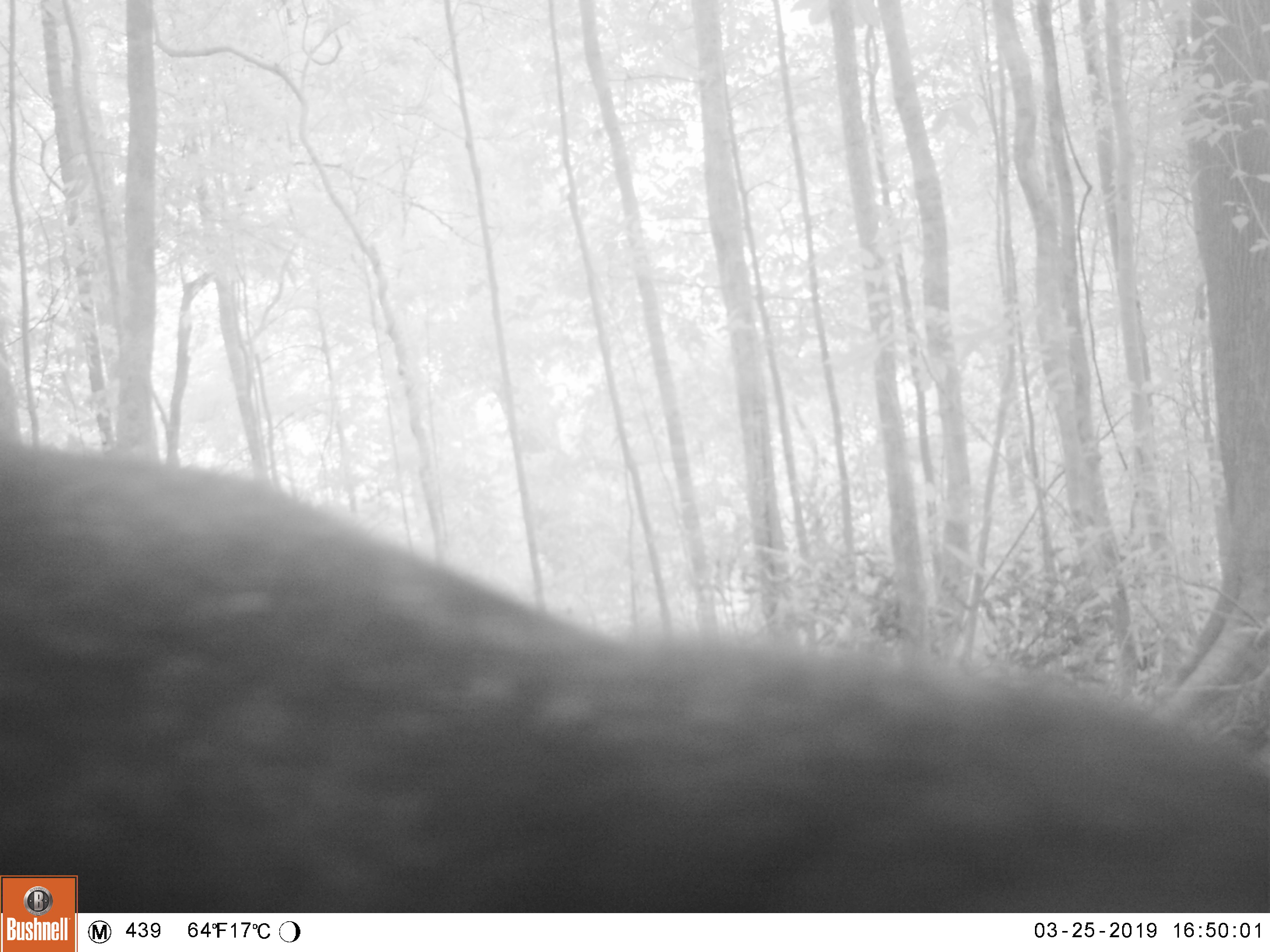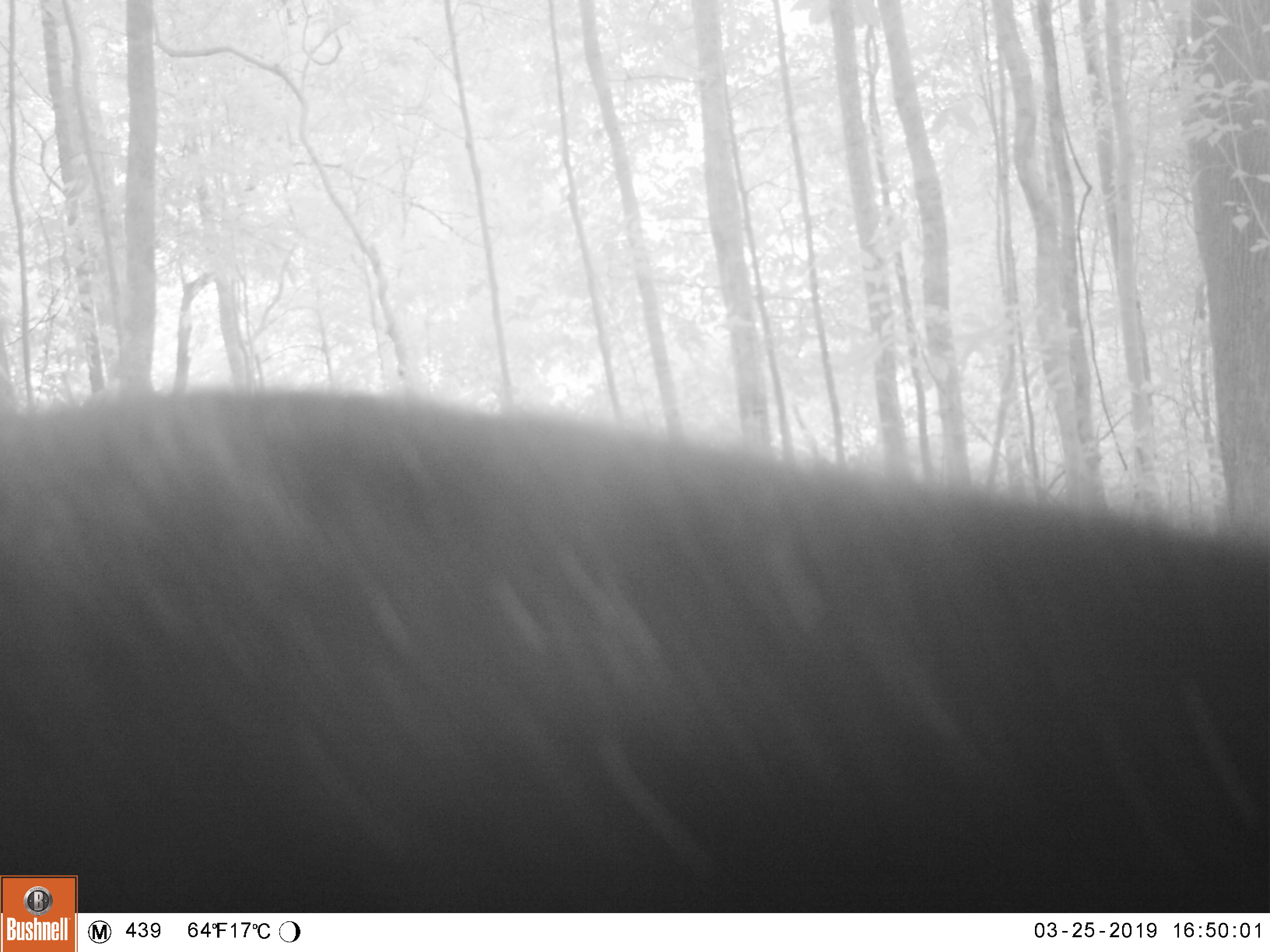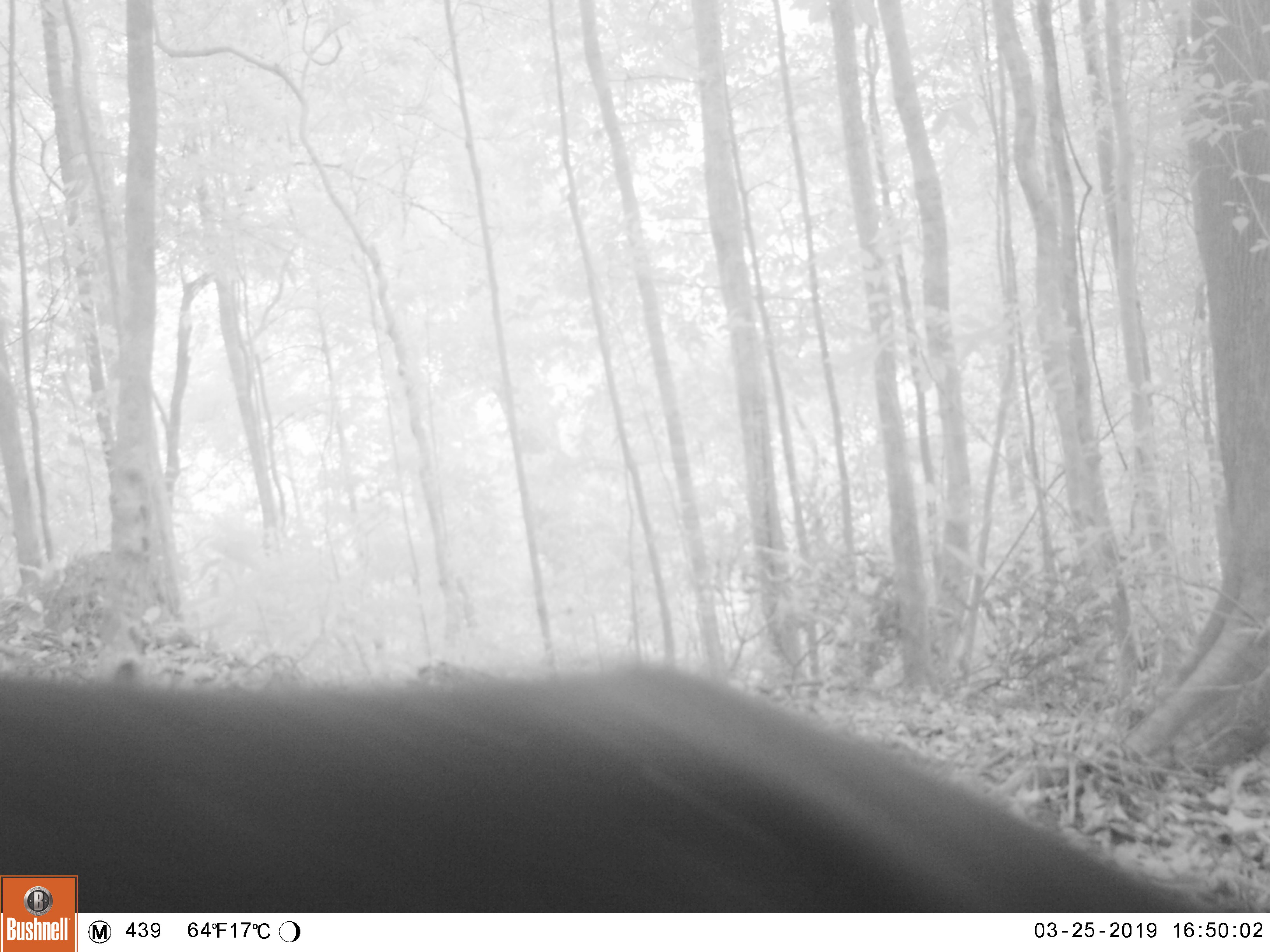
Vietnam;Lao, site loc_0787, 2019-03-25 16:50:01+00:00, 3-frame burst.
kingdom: Animalia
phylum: Chordata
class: Mammalia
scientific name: Mammalia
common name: mammal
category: unidentified mammal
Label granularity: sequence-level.